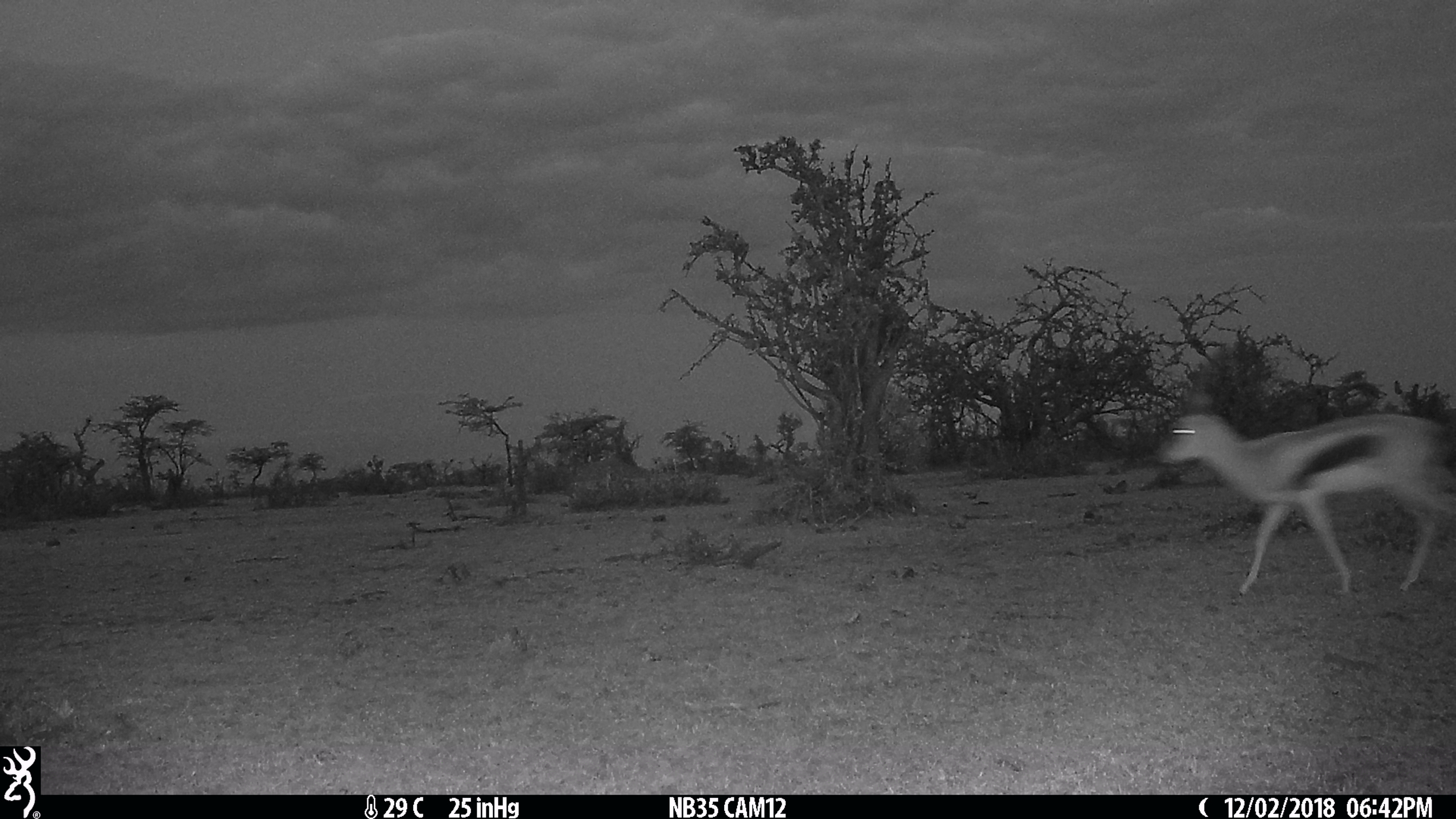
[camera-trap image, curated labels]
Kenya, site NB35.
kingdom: Animalia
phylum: Chordata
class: Mammalia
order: Artiodactyla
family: Bovidae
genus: Eudorcas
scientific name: Eudorcas thomsonii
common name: thomon's gazelle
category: gazelle thomsons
Gazelle thomsons (thomon's gazelle) (Eudorcas thomsonii).